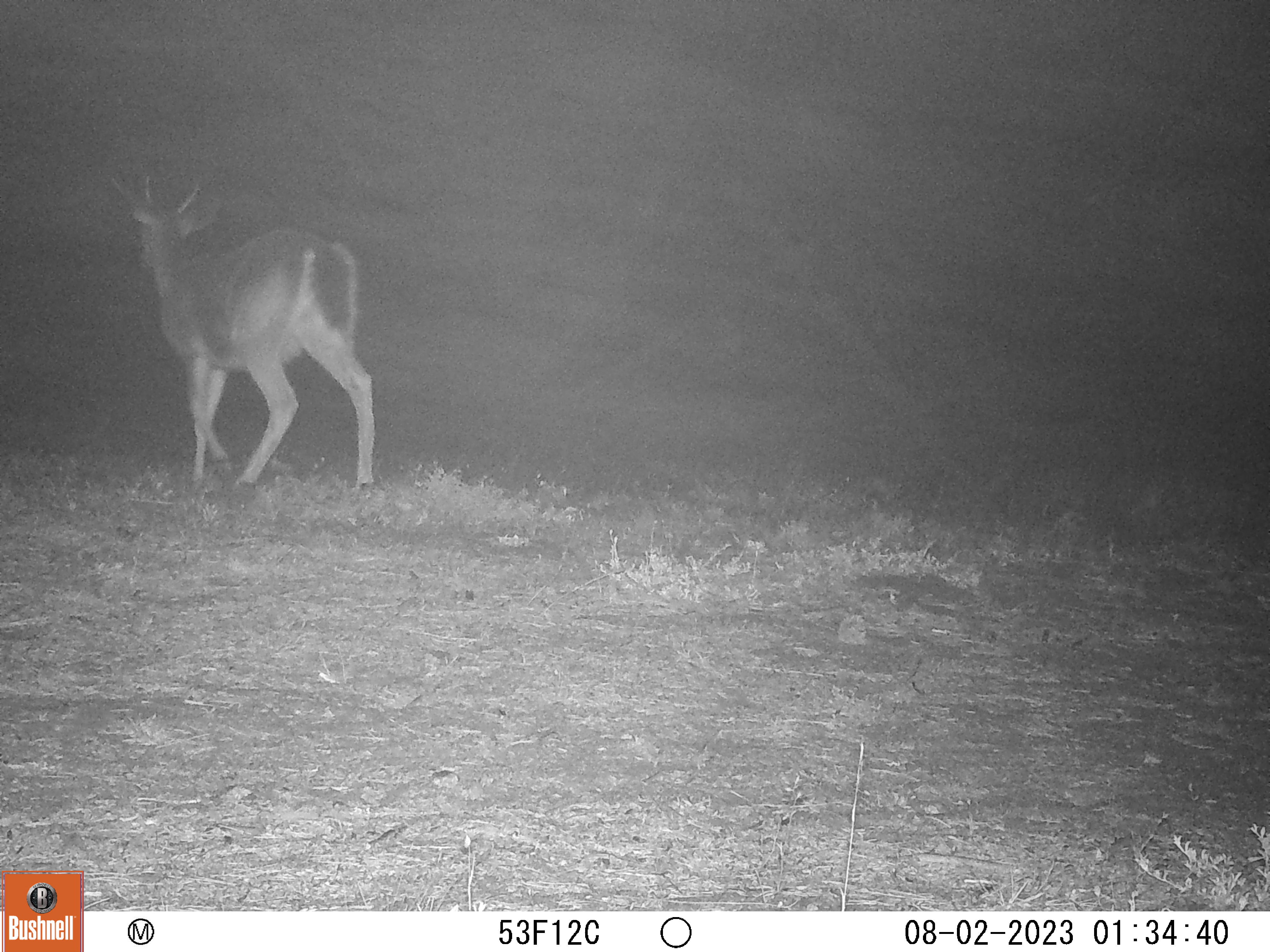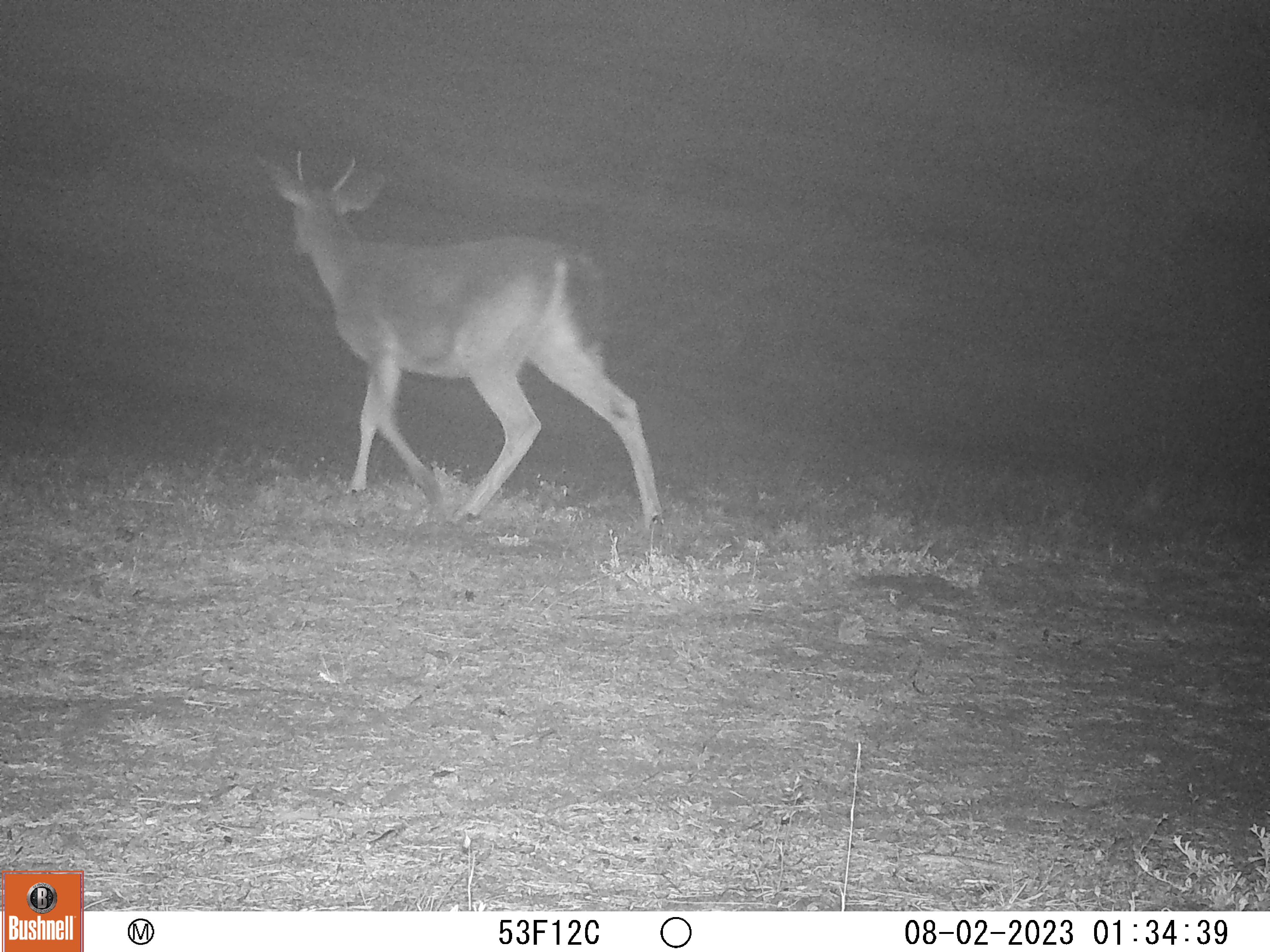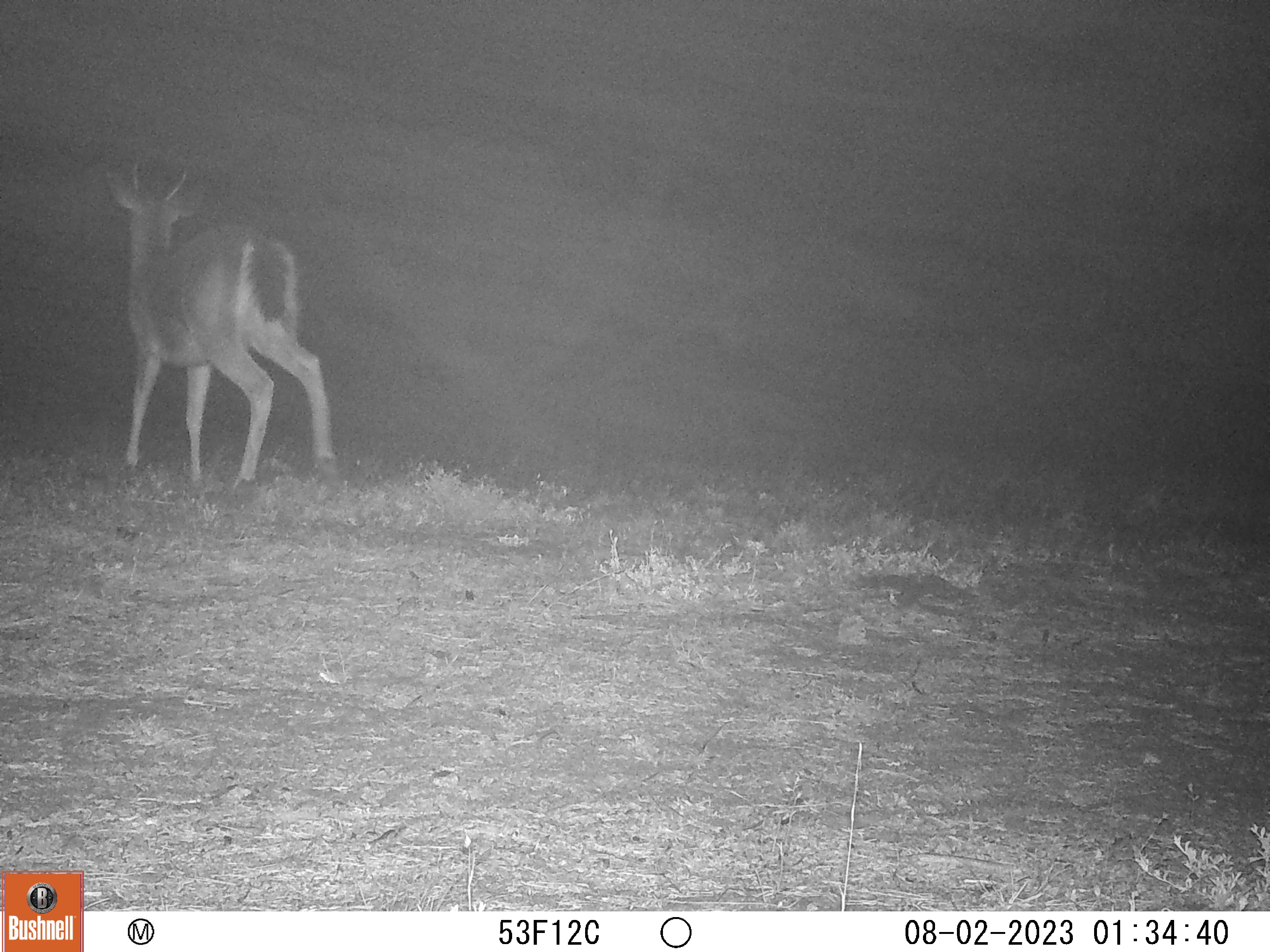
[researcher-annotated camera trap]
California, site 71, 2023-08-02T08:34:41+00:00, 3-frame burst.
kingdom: Animalia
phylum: Chordata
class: Mammalia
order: Artiodactyla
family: Cervidae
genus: Odocoileus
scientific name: Odocoileus hemionus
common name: mule deer